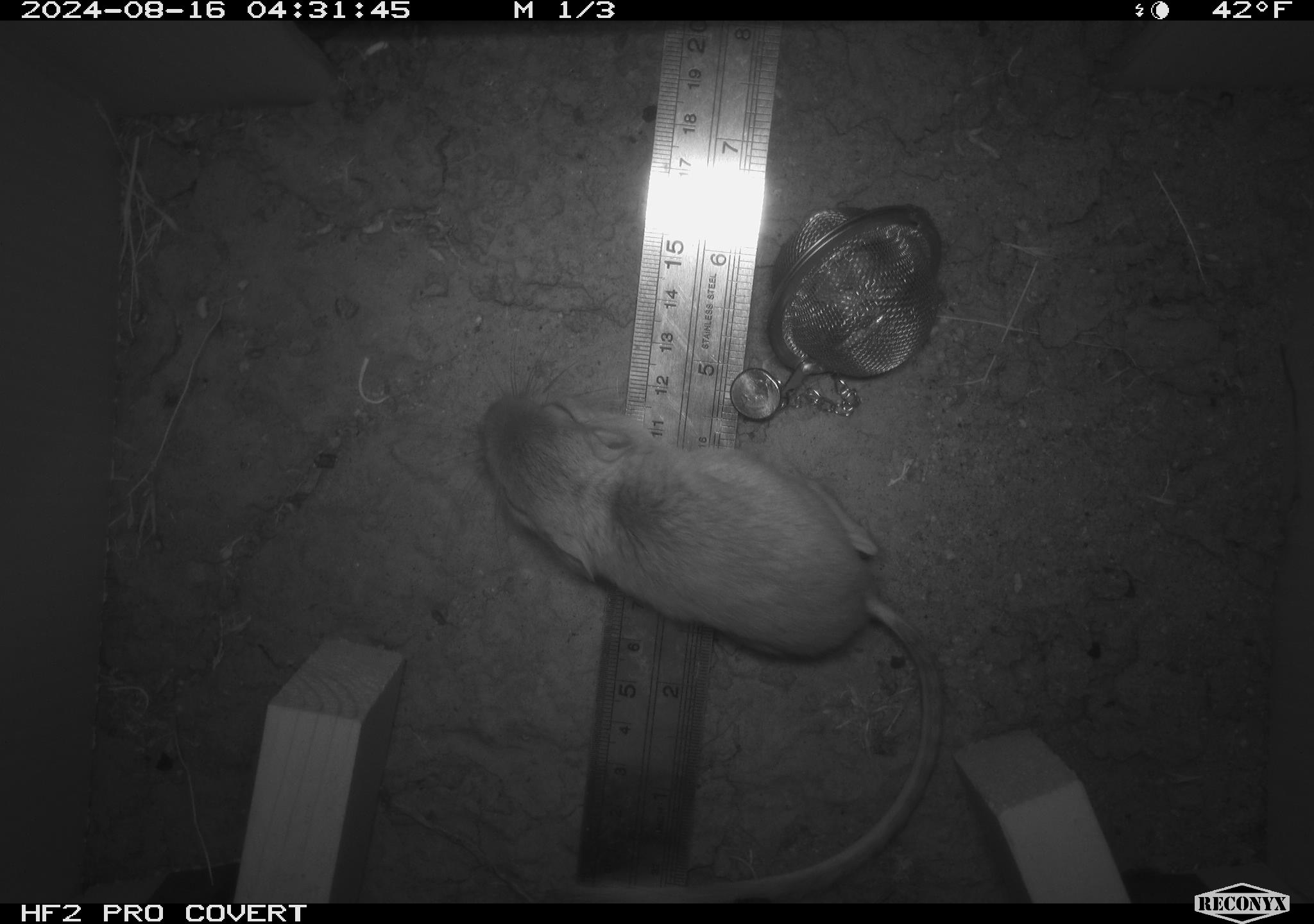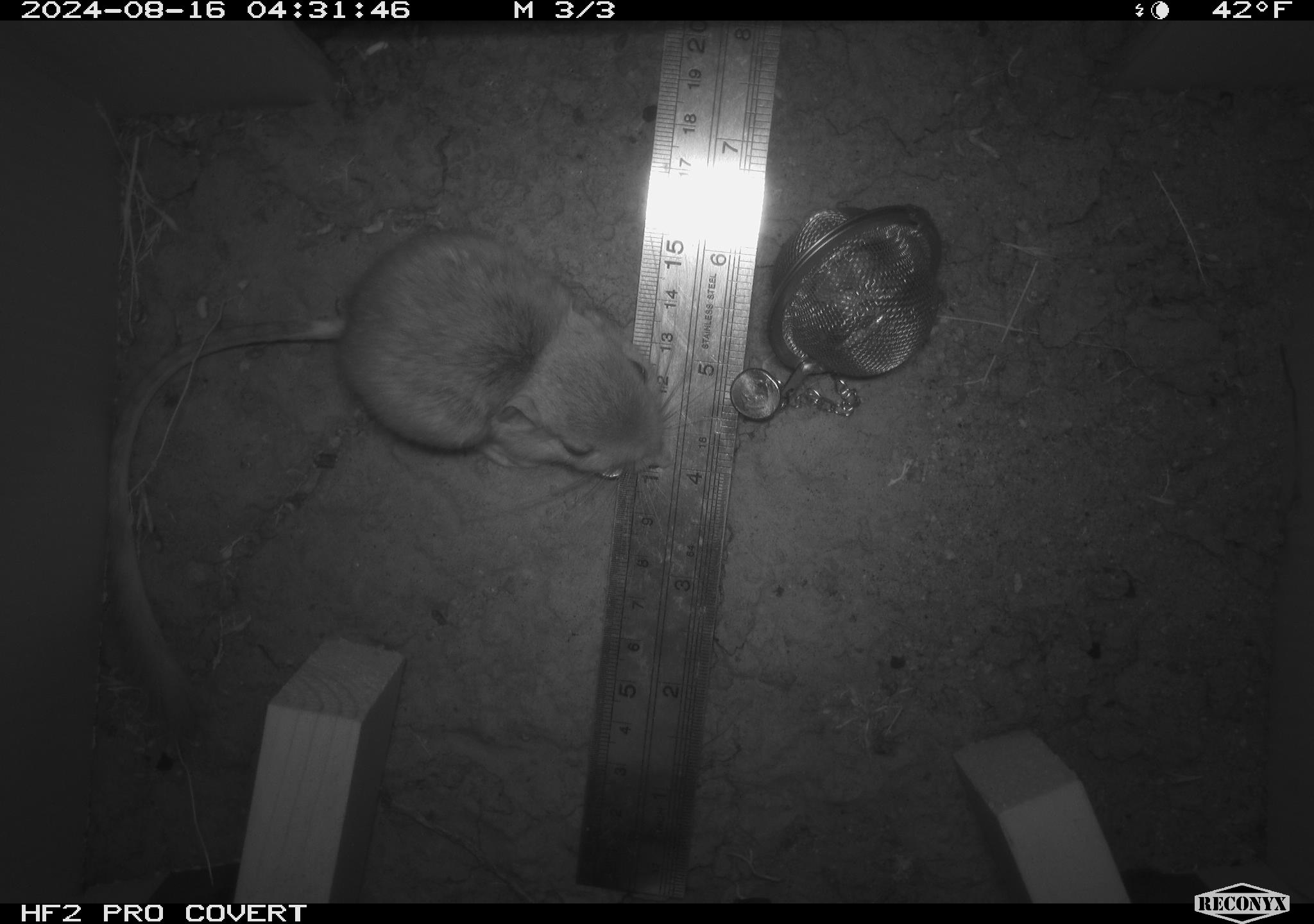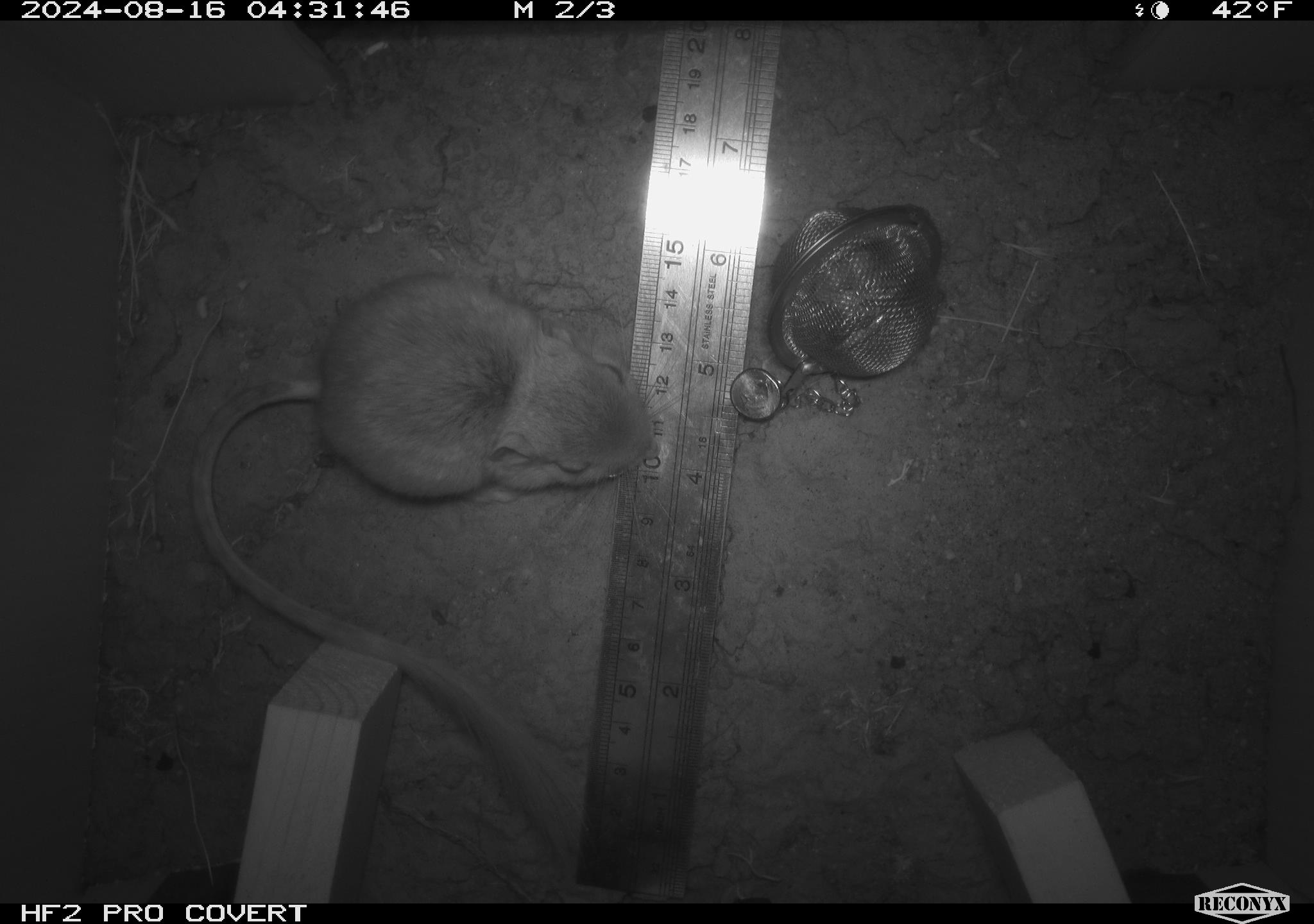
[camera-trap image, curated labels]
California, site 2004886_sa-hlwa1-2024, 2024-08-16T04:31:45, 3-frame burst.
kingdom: Animalia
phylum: Chordata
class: Mammalia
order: Rodentia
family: Heteromyidae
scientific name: Heteromyidae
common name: kangaroo rats and pocket mice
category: heteromyidae family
Heteromyidae family (kangaroo rats and pocket mice) (Heteromyidae).